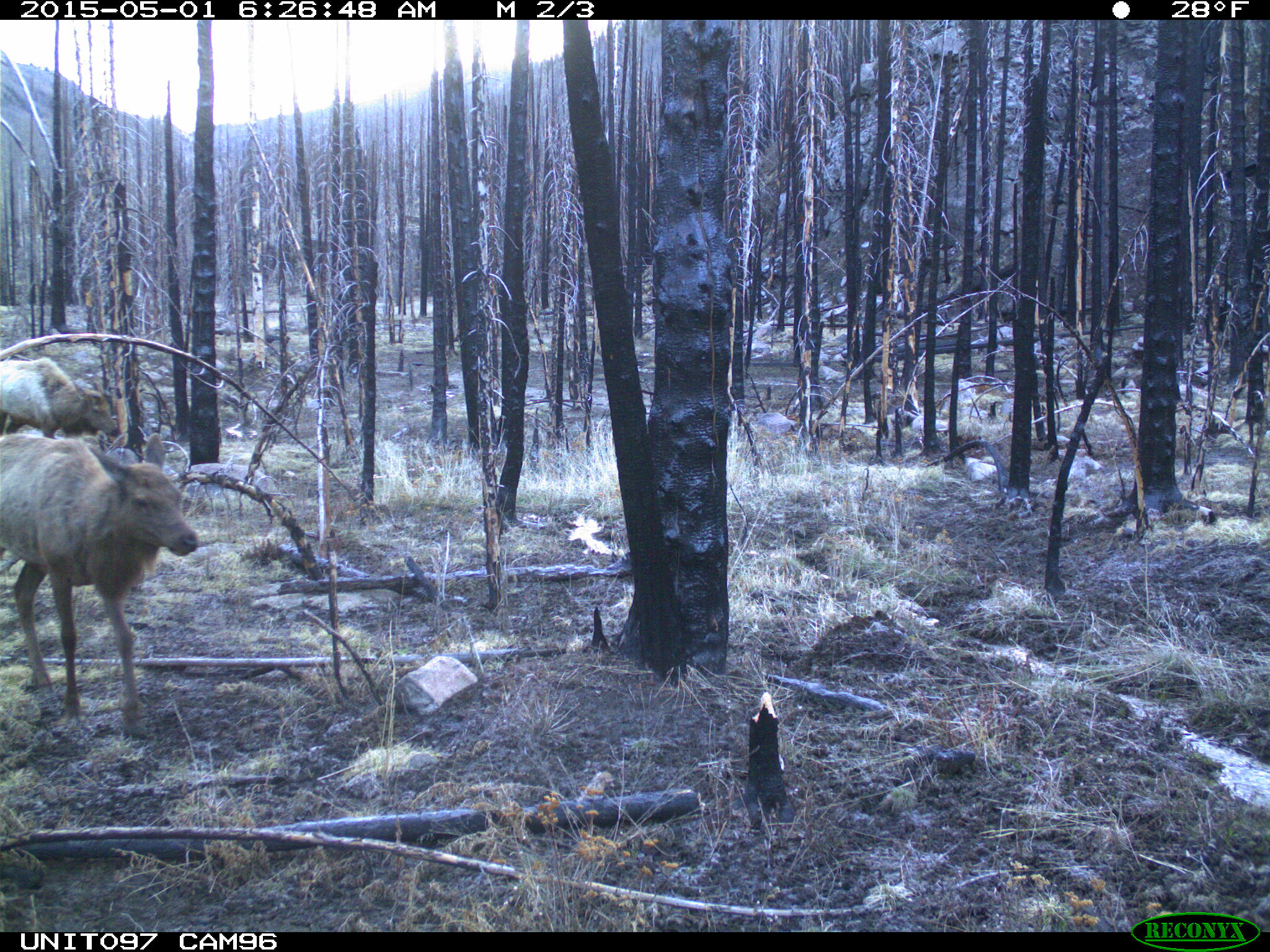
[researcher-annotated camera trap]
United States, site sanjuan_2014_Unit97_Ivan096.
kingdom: Animalia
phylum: Chordata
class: Mammalia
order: Artiodactyla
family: Cervidae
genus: Cervus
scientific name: Cervus elaphus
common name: red deer